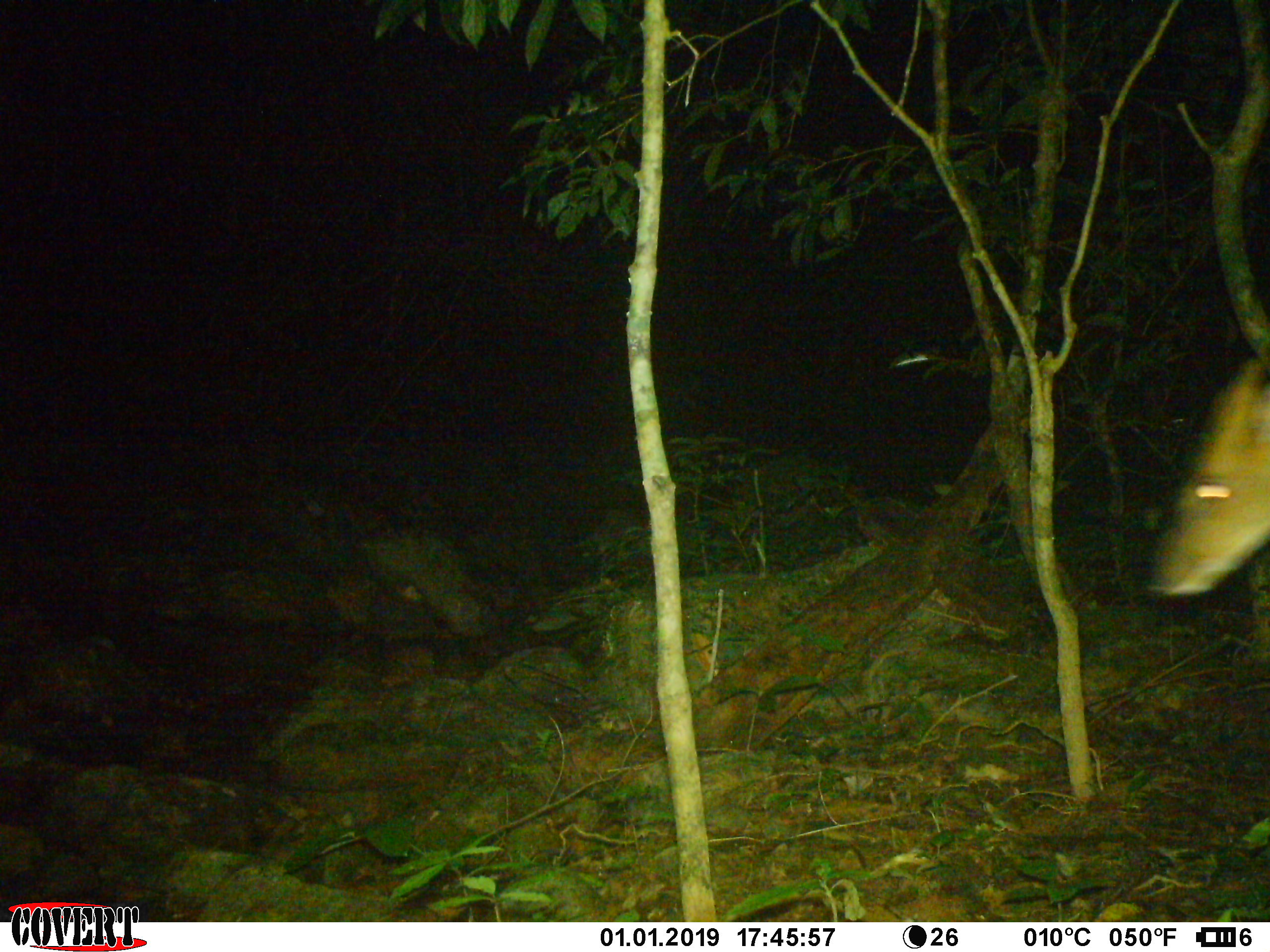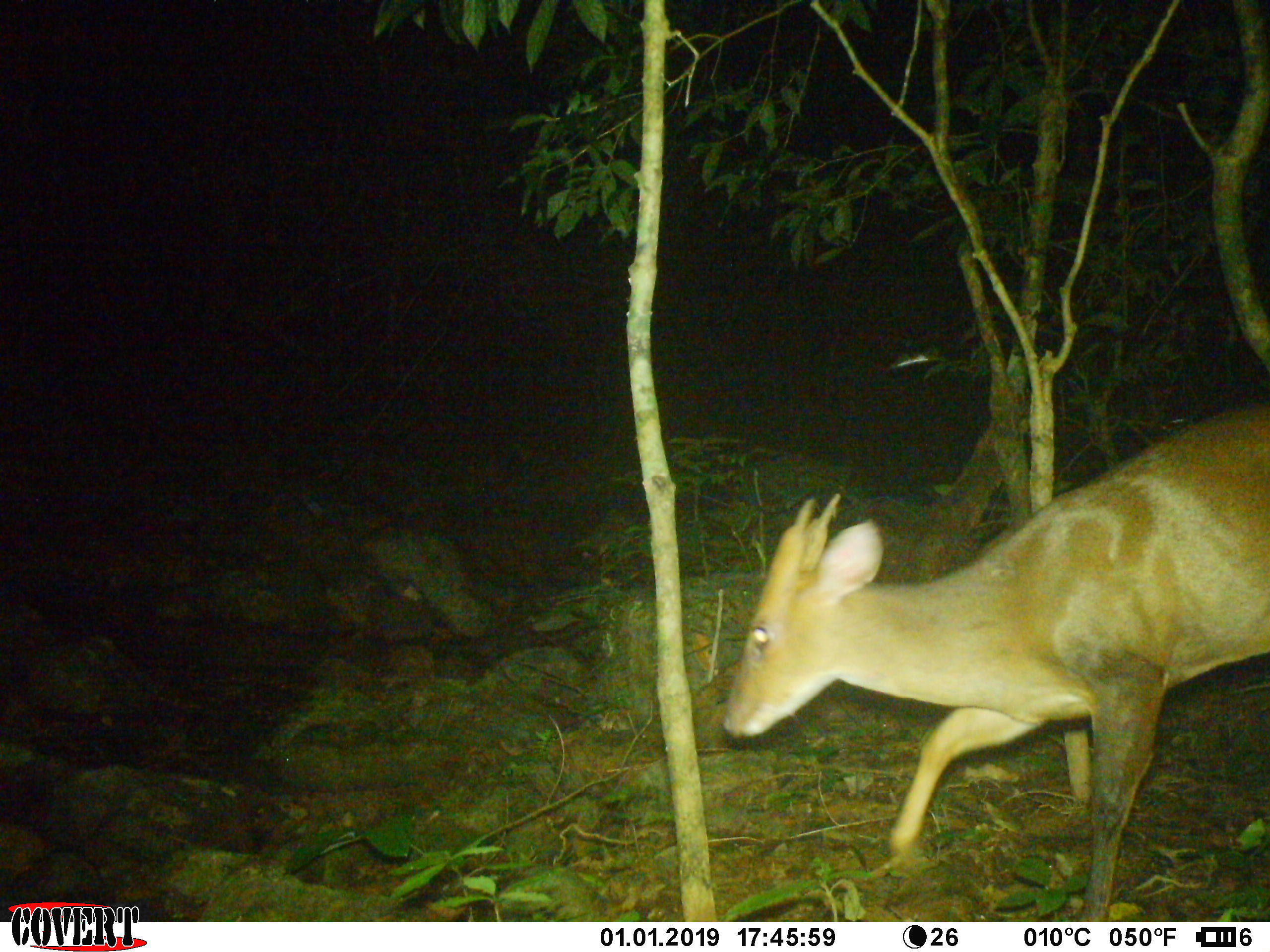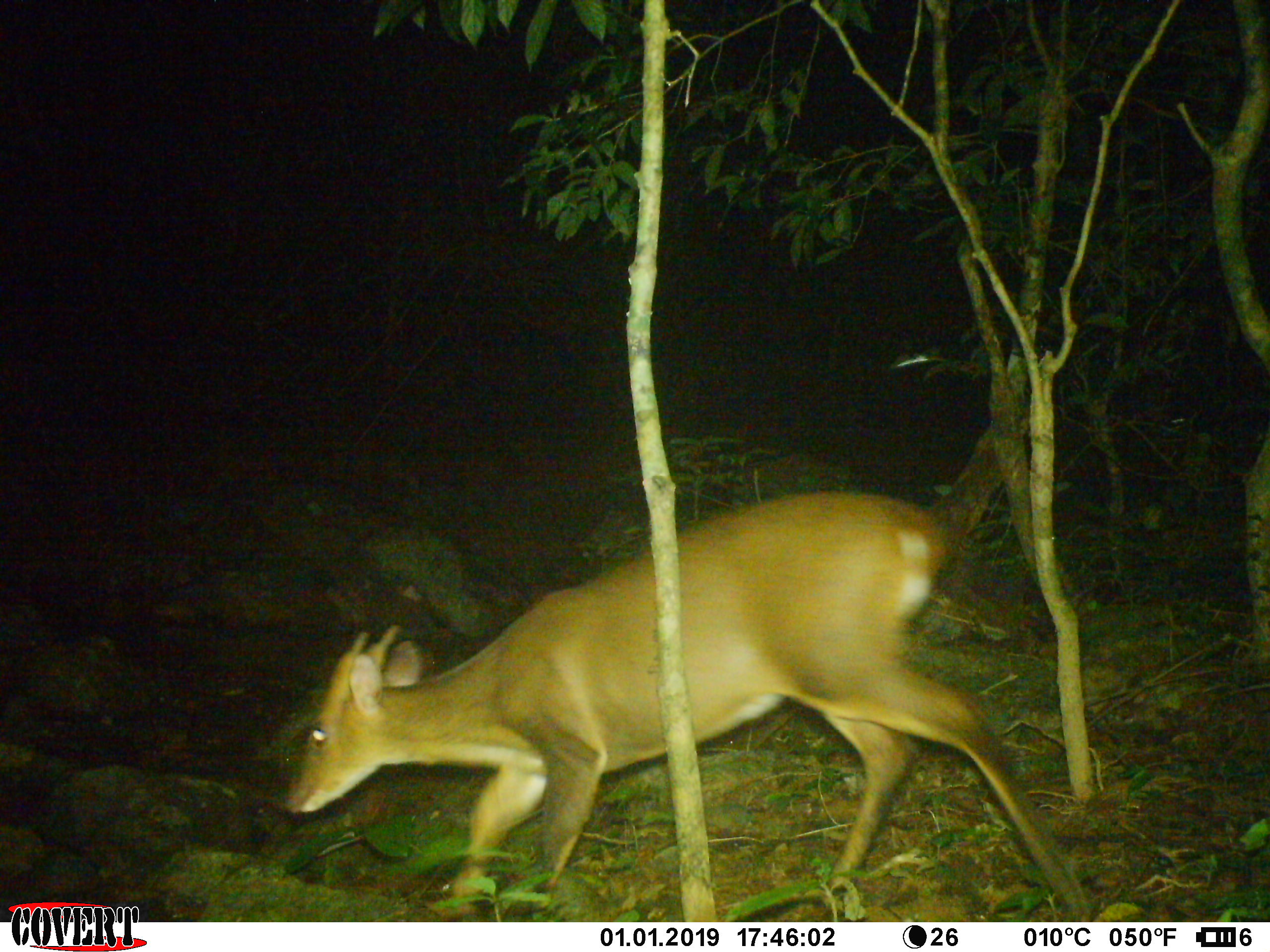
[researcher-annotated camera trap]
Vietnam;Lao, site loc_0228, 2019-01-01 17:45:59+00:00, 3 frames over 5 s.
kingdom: Animalia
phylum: Chordata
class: Mammalia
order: Artiodactyla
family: Cervidae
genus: Muntiacus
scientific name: Muntiacus vuquangensis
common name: large-antlered muntjac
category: large antlered muntjac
Large antlered muntjac (large-antlered muntjac) (Muntiacus vuquangensis). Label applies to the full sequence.